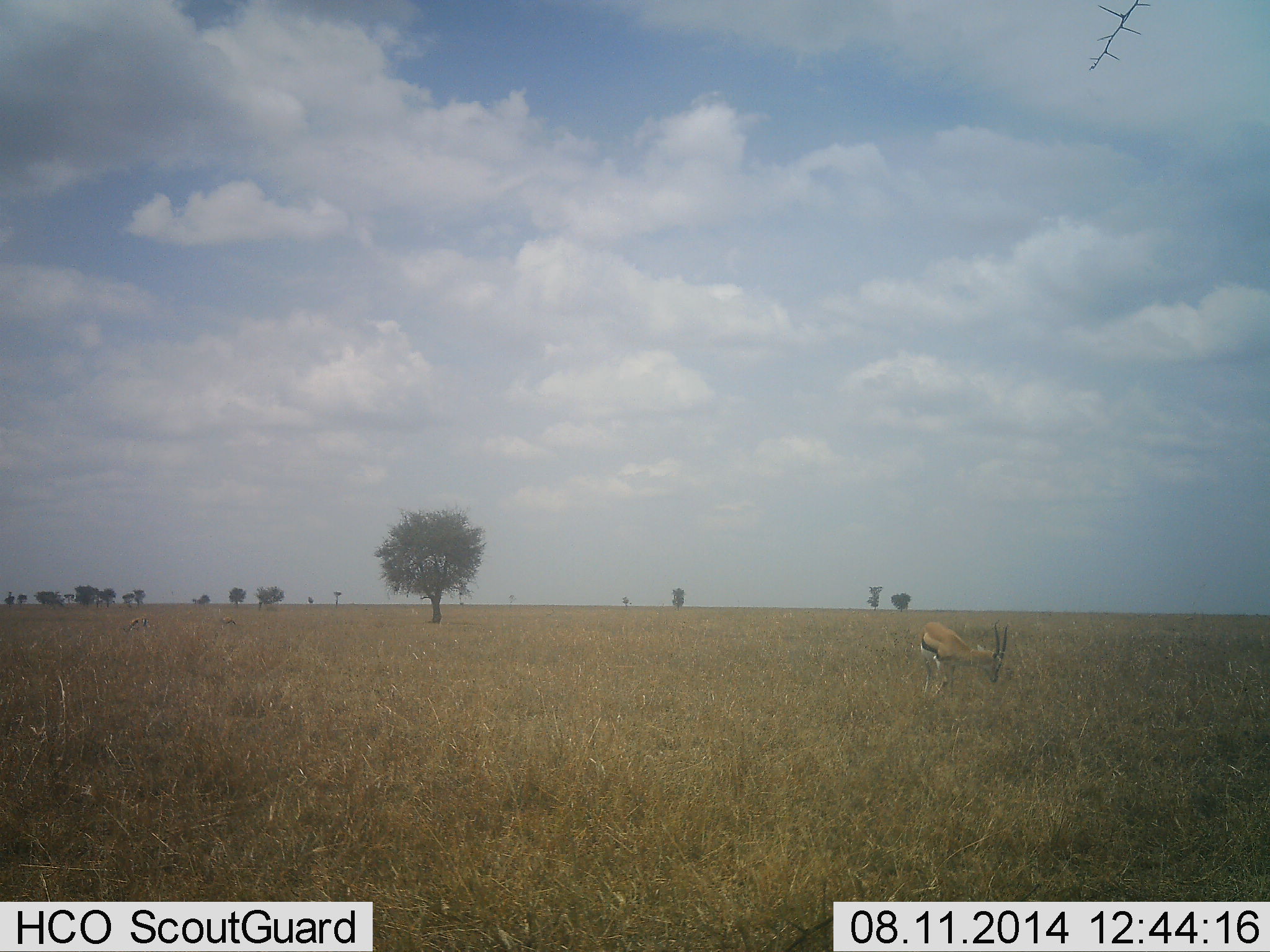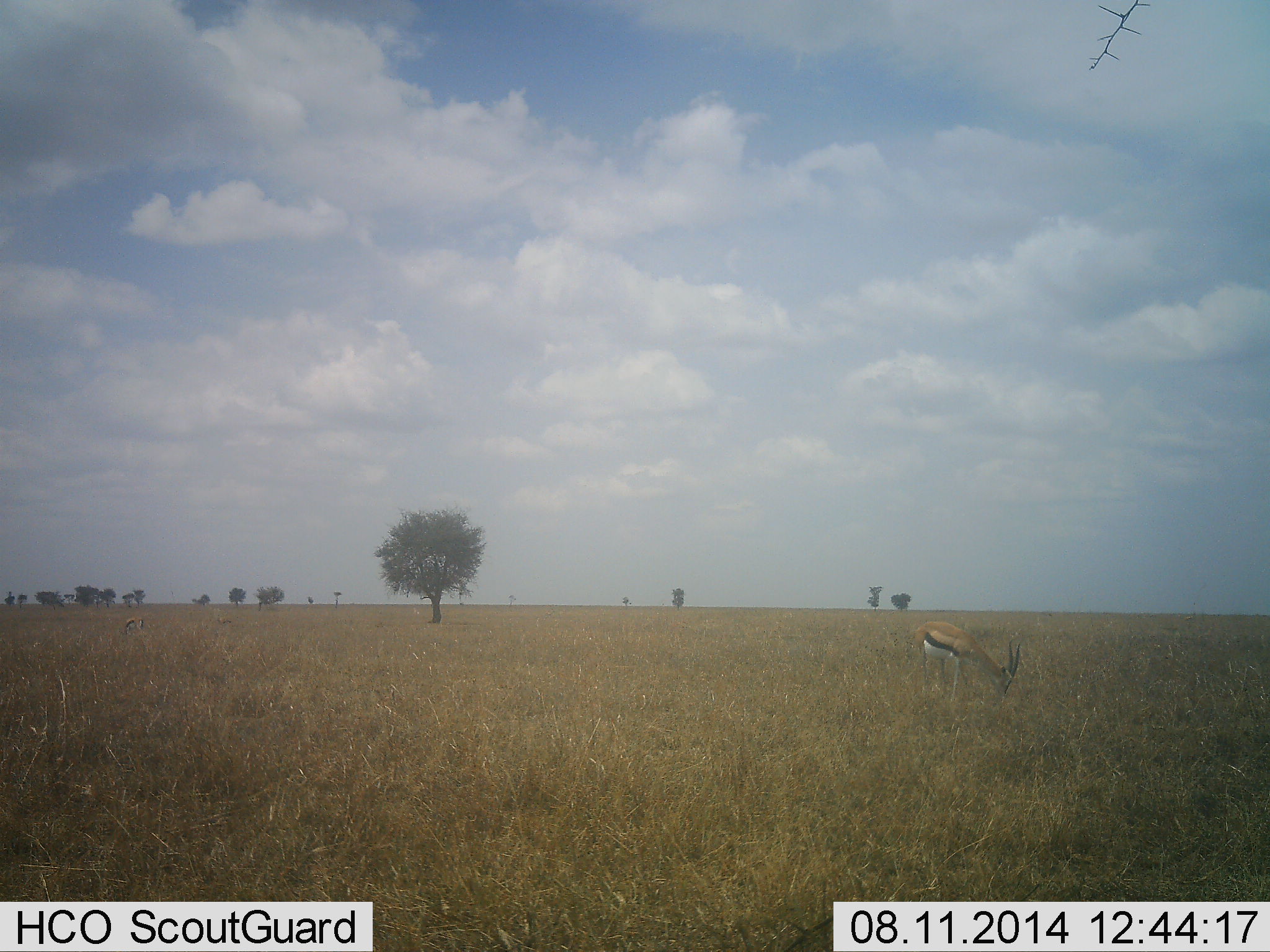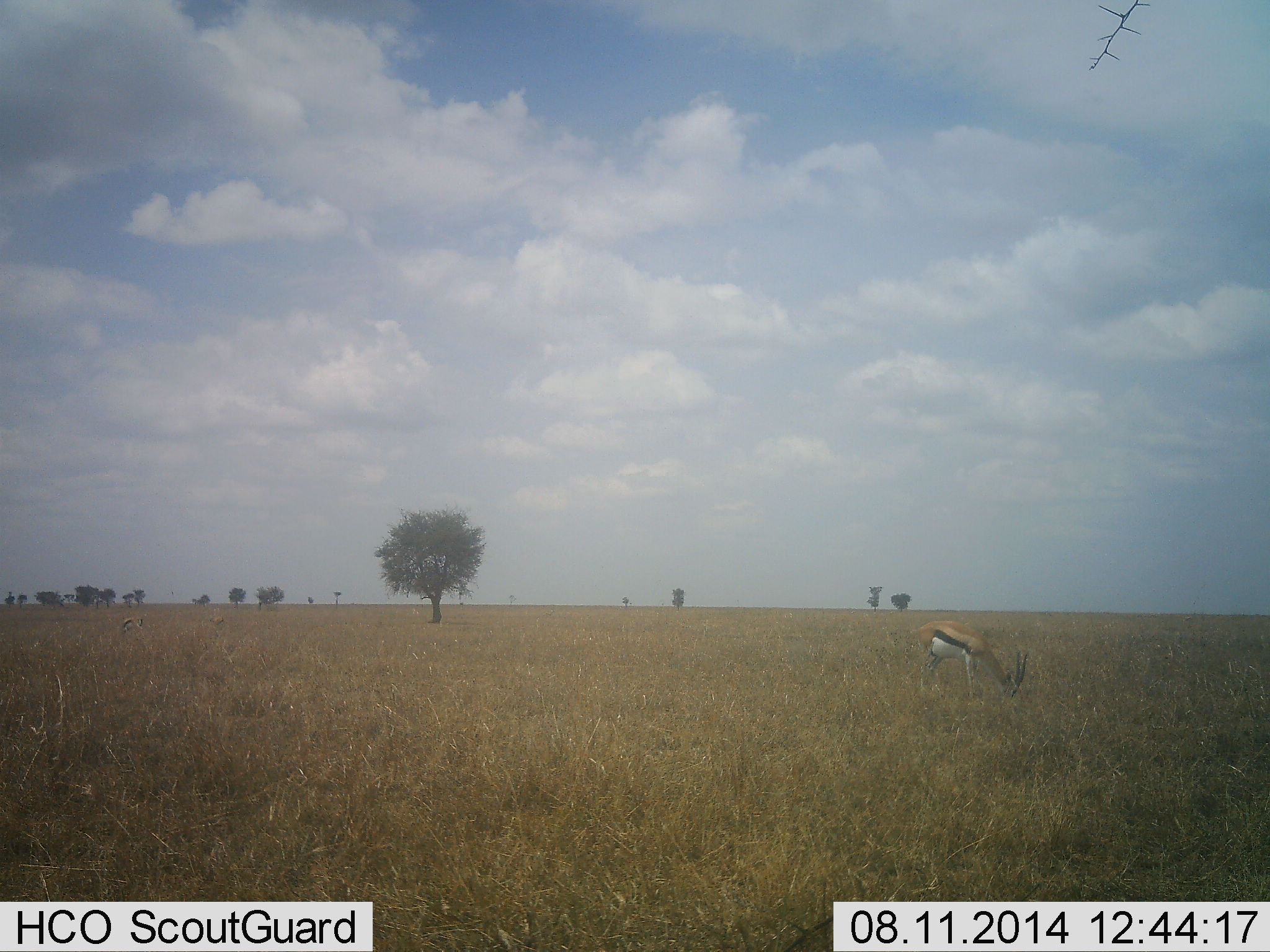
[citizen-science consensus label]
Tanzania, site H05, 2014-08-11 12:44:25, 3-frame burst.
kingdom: Animalia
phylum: Chordata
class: Mammalia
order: Artiodactyla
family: Bovidae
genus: Eudorcas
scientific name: Eudorcas thomsonii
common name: thomson's gazelle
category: gazellethomsons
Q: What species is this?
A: Gazellethomsons (thomson's gazelle) (Eudorcas thomsonii).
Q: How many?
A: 1.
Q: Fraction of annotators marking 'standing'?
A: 20%.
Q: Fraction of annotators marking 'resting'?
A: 0%.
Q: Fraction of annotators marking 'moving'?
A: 10%.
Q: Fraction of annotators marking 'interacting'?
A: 0%.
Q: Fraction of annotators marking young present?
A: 0%.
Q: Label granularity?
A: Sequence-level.